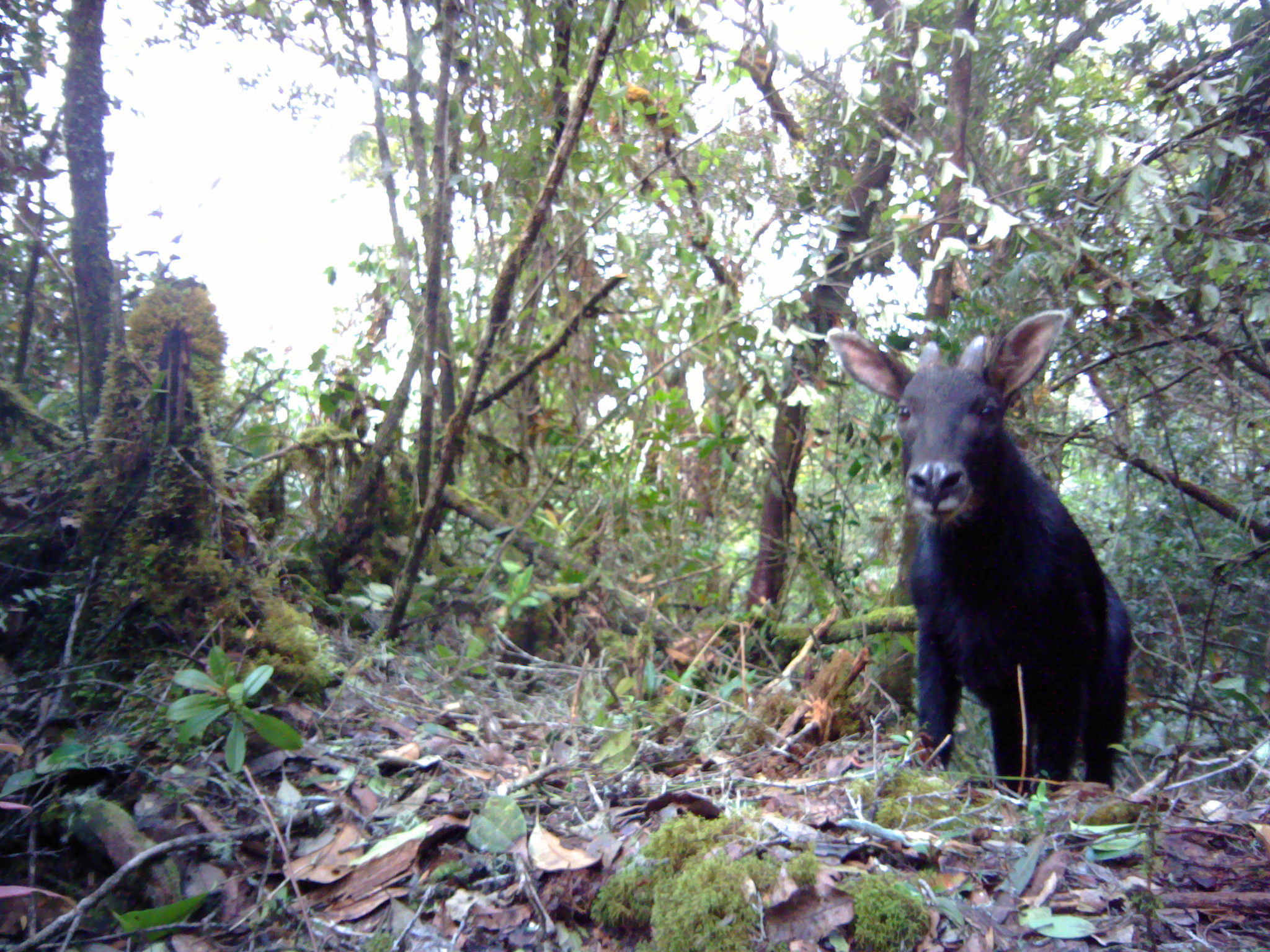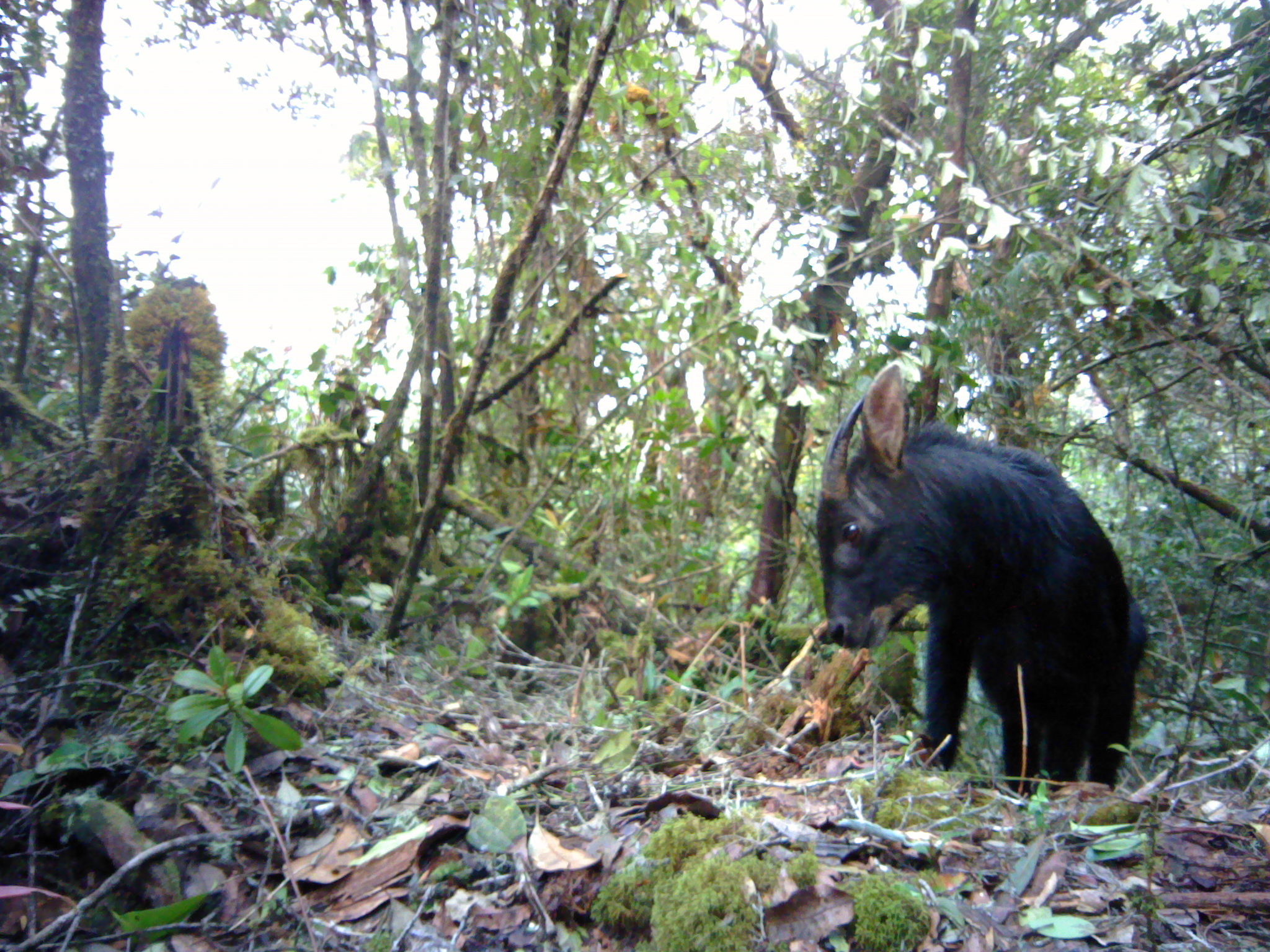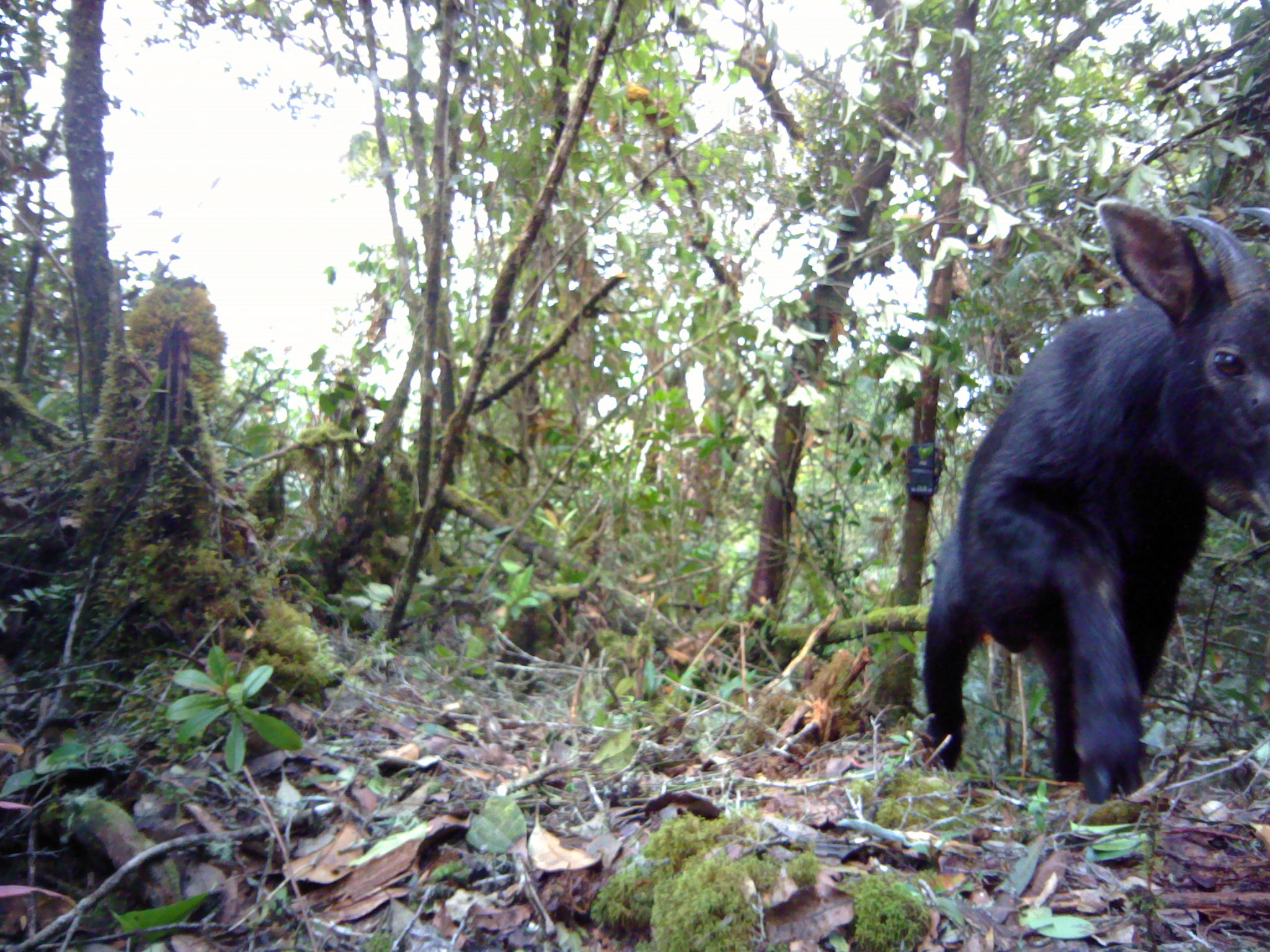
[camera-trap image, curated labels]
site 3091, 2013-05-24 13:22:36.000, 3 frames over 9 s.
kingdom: Animalia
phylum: Chordata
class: Mammalia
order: Artiodactyla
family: Bovidae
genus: Capricornis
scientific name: Capricornis sumatraensis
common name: southern serow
Capricornis sumatraensis (southern serow), count 1.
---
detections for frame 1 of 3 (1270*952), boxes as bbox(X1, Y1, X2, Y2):
capricornis sumatraensis: bbox(824, 307, 1137, 797)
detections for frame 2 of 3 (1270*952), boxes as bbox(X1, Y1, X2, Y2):
capricornis sumatraensis: bbox(812, 361, 1149, 794)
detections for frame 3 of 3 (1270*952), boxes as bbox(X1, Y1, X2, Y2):
capricornis sumatraensis: bbox(914, 194, 1270, 798)